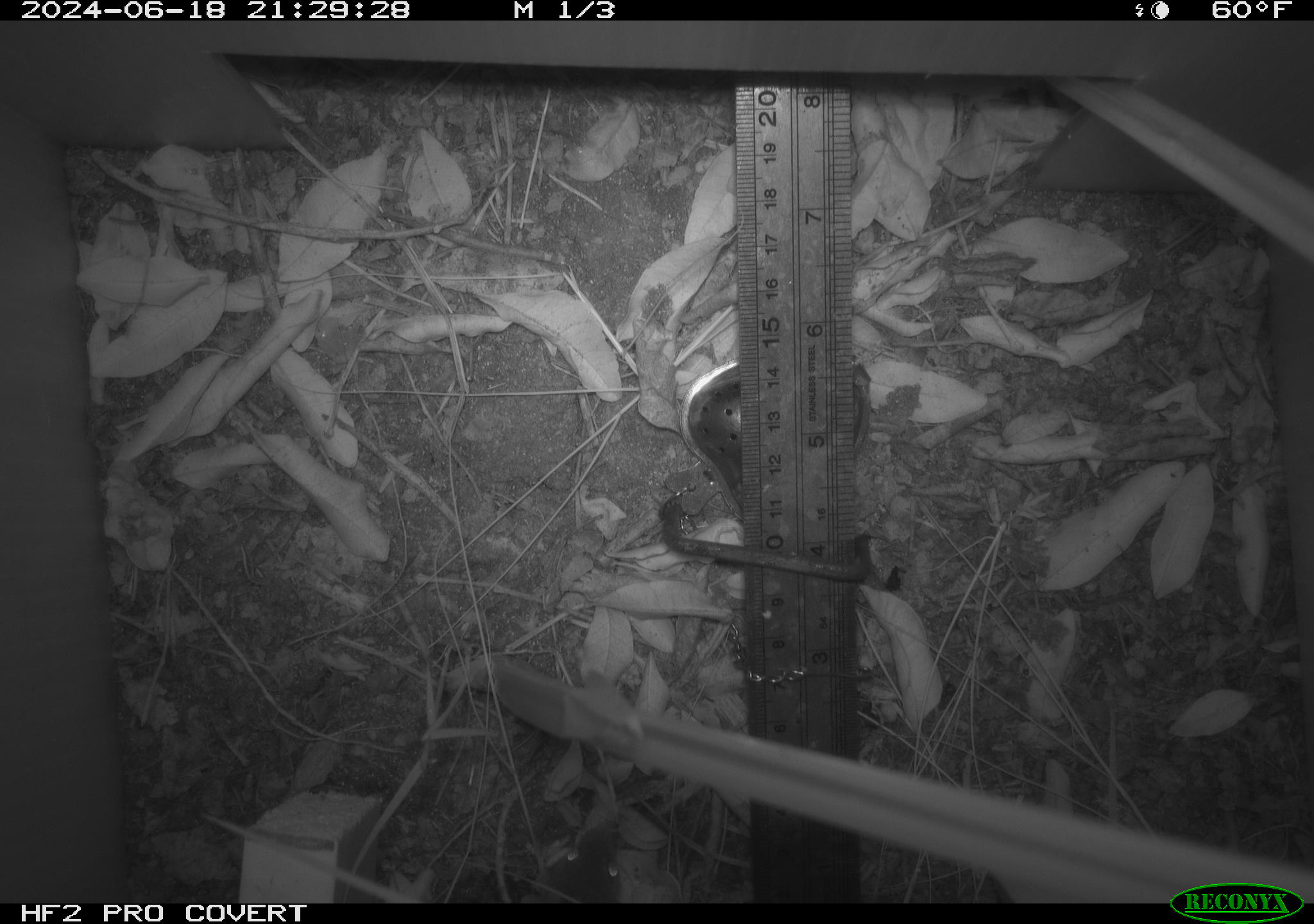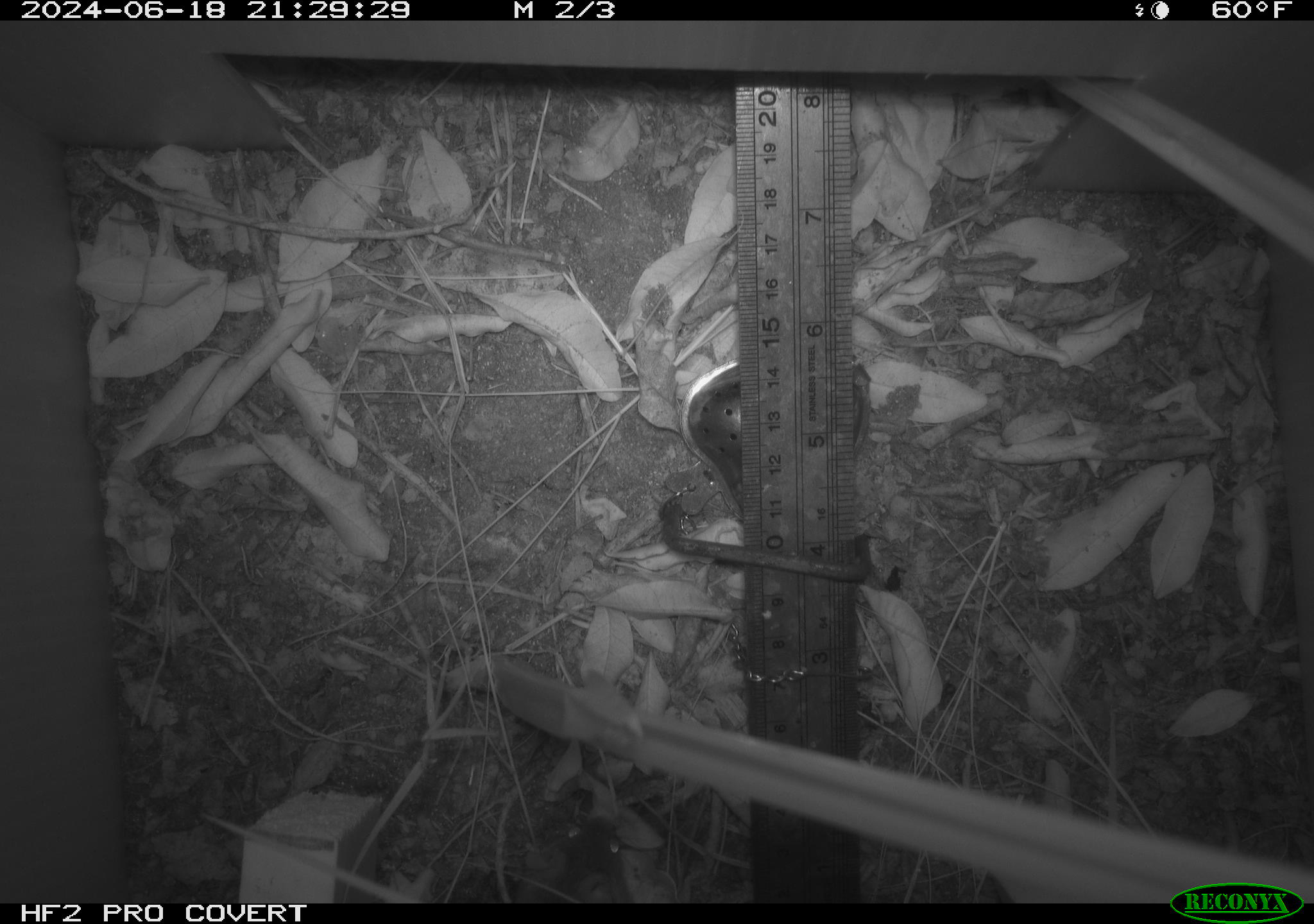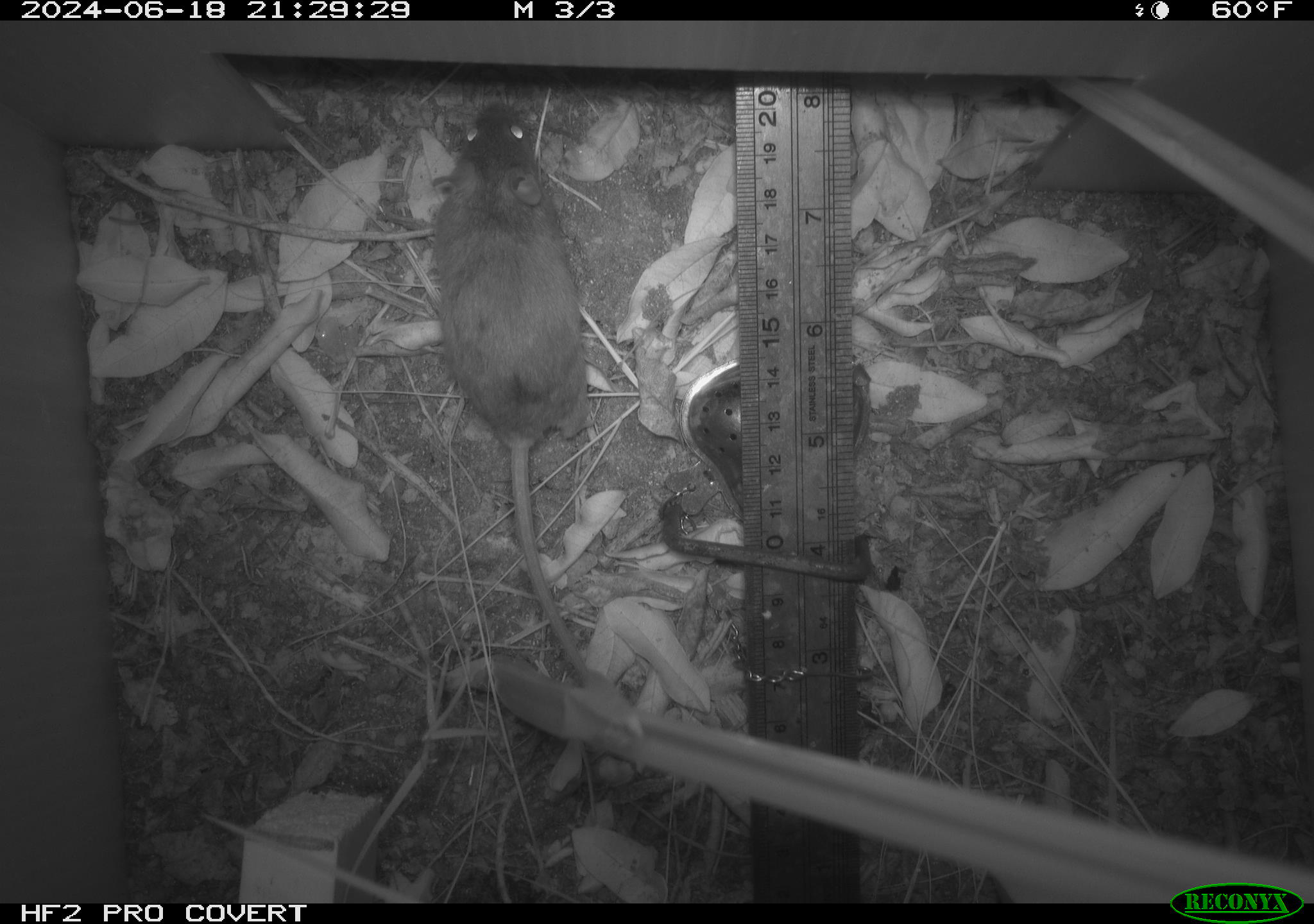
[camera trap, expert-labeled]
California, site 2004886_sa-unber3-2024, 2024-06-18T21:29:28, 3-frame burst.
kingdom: Animalia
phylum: Chordata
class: Mammalia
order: Rodentia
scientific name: Rodentia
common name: mouse species